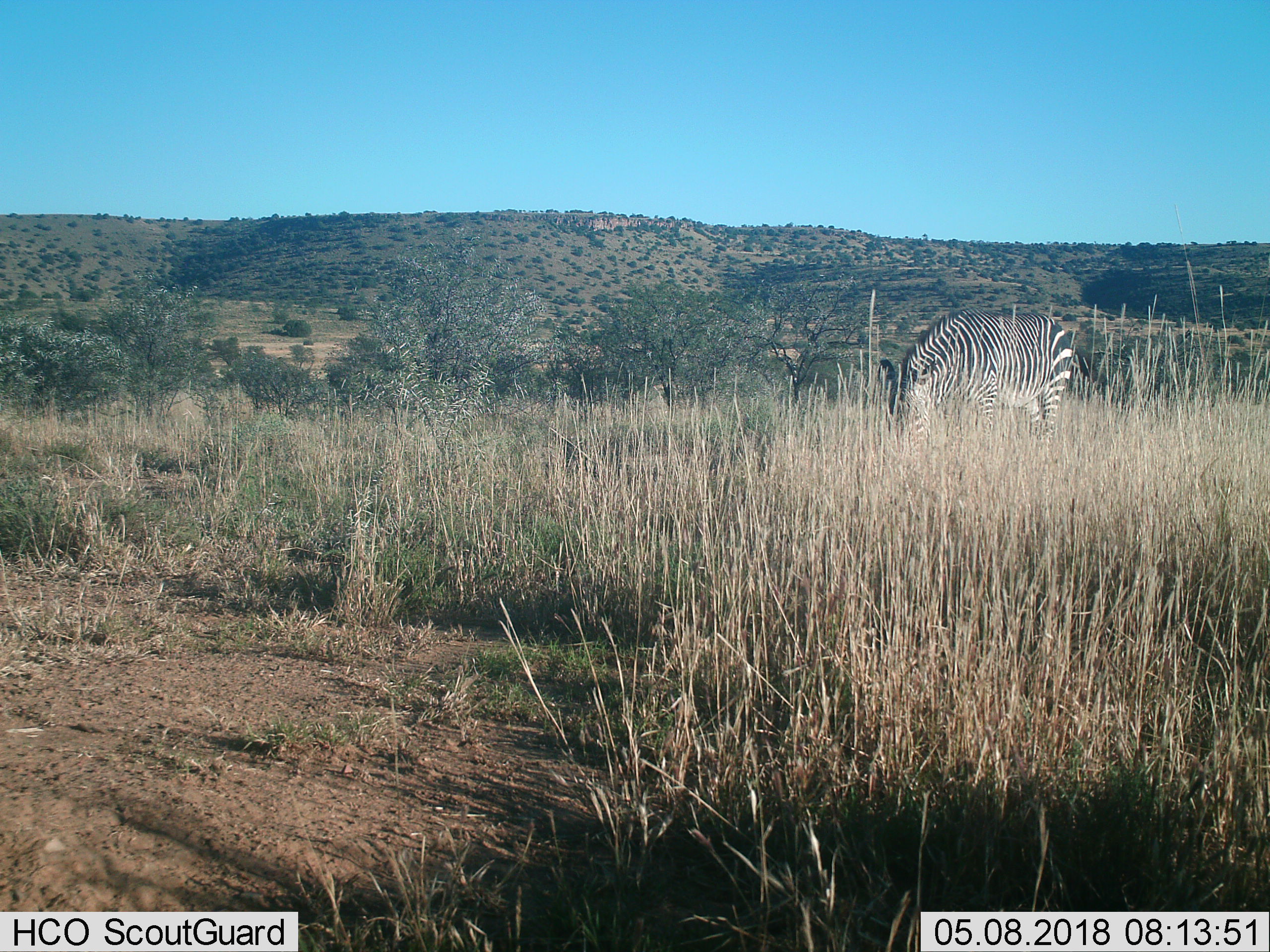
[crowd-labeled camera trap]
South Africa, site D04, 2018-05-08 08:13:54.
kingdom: Animalia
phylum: Chordata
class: Mammalia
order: Perissodactyla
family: Equidae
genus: Equus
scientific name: Equus zebra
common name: mountain zebra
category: zebramountain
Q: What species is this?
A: Zebramountain (mountain zebra) (Equus zebra).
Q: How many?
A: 1.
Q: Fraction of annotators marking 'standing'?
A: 33%.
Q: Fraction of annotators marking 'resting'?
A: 0%.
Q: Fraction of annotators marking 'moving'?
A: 0%.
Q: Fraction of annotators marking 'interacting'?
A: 0%.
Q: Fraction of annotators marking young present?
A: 0%.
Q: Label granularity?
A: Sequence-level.